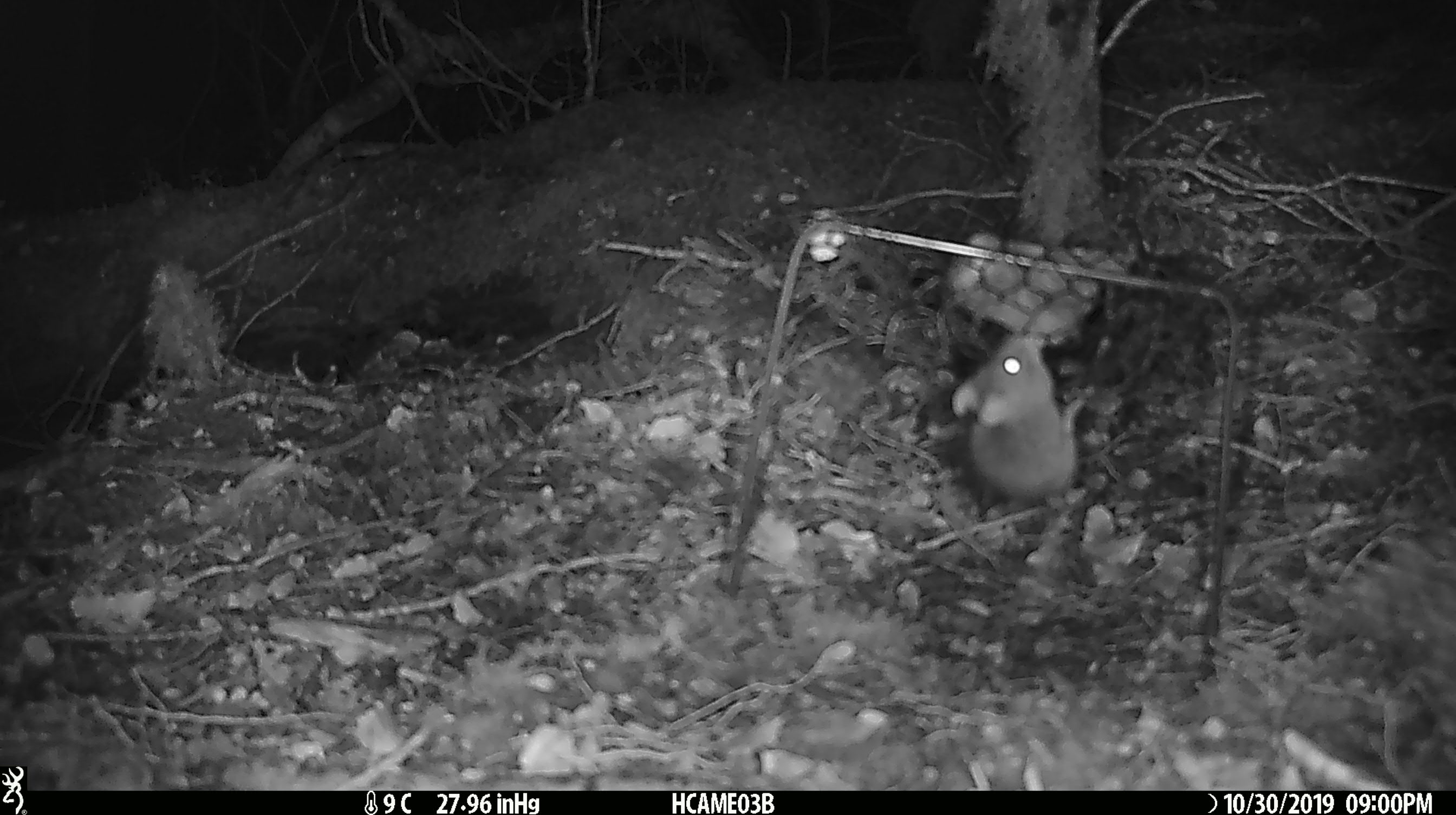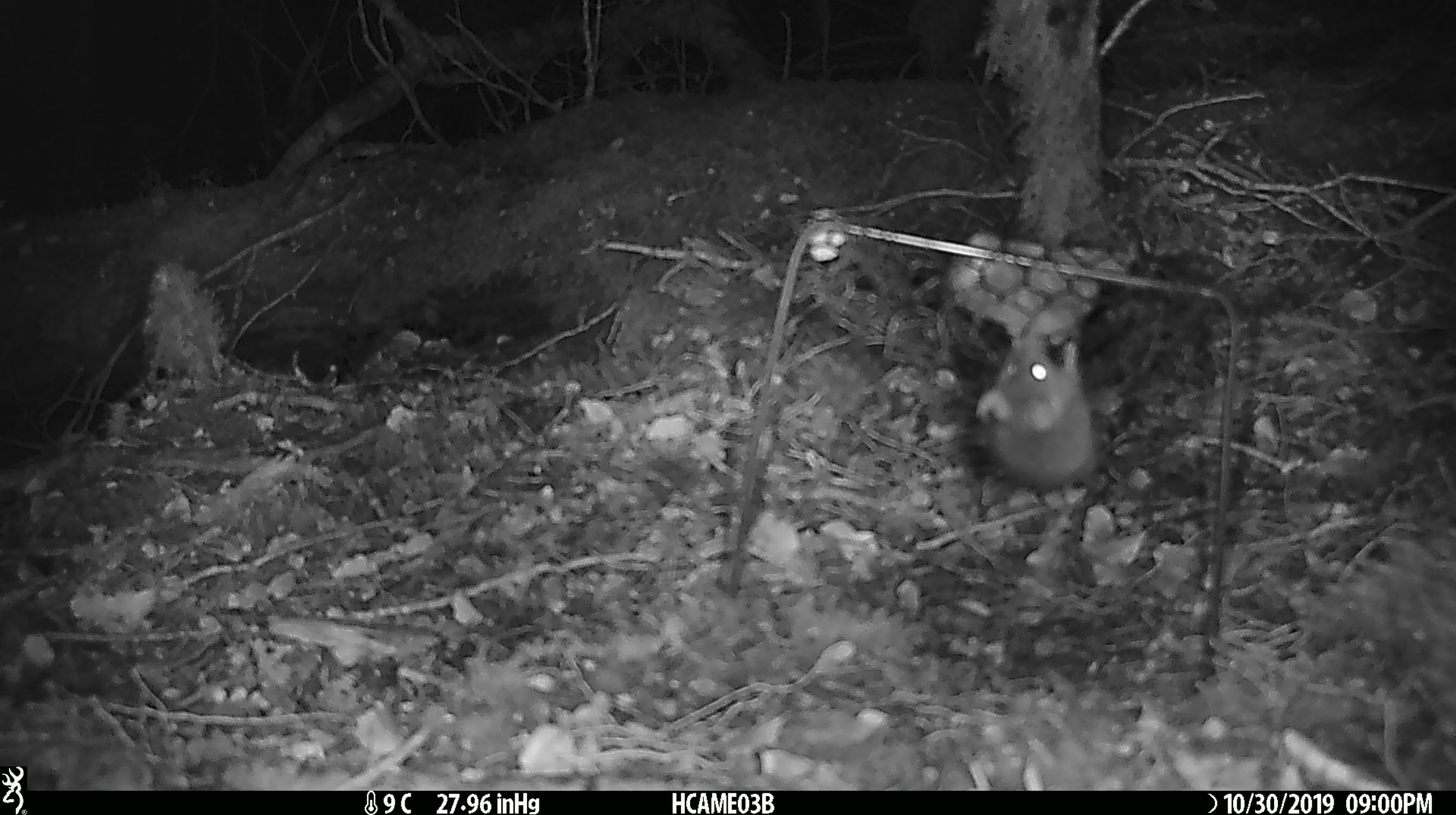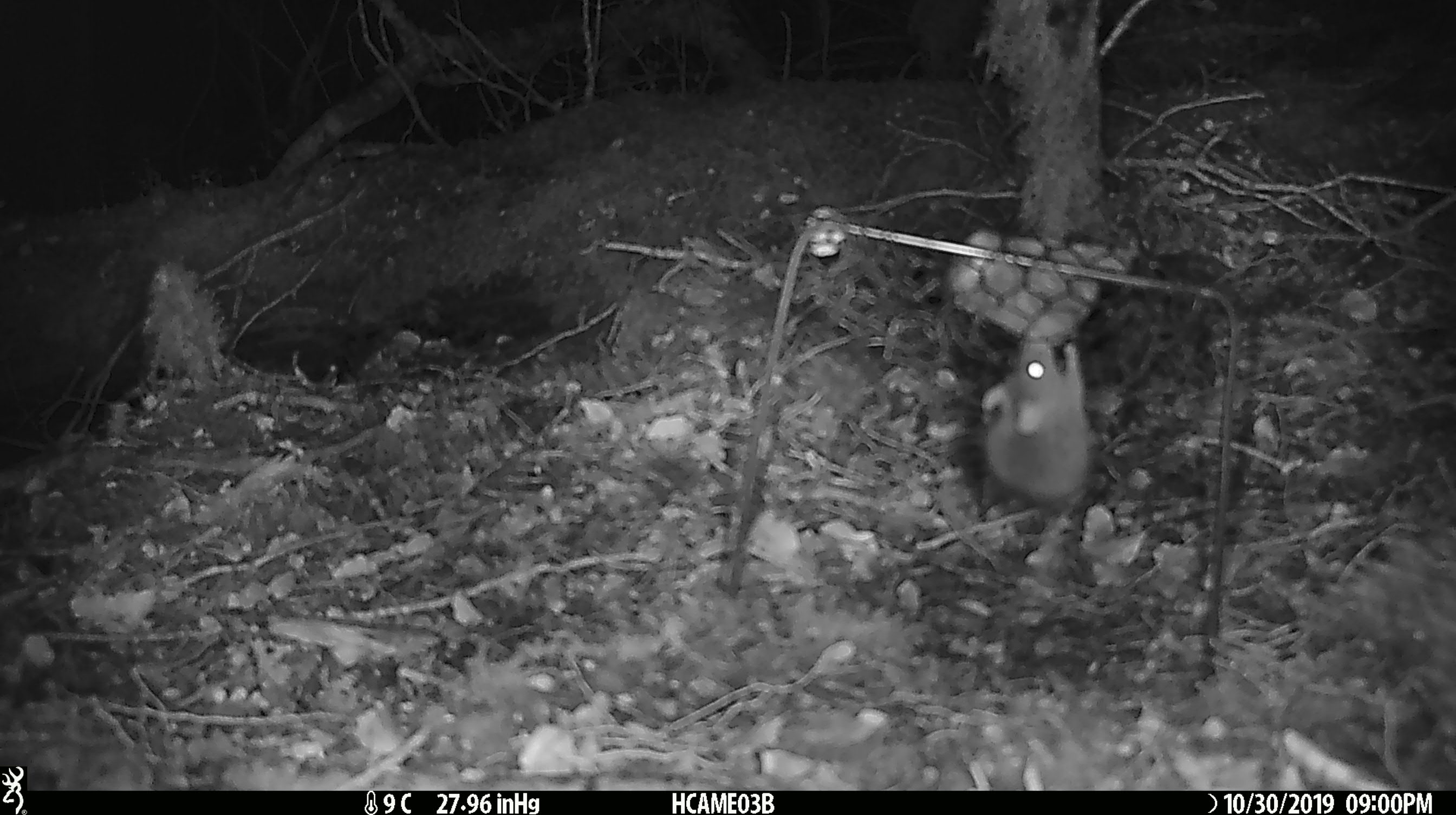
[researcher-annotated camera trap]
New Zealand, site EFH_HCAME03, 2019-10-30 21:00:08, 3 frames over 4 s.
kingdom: Animalia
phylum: Chordata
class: Mammalia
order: Rodentia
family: Muridae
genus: Mus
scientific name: Mus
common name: mouse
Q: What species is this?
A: Mouse (Mus).